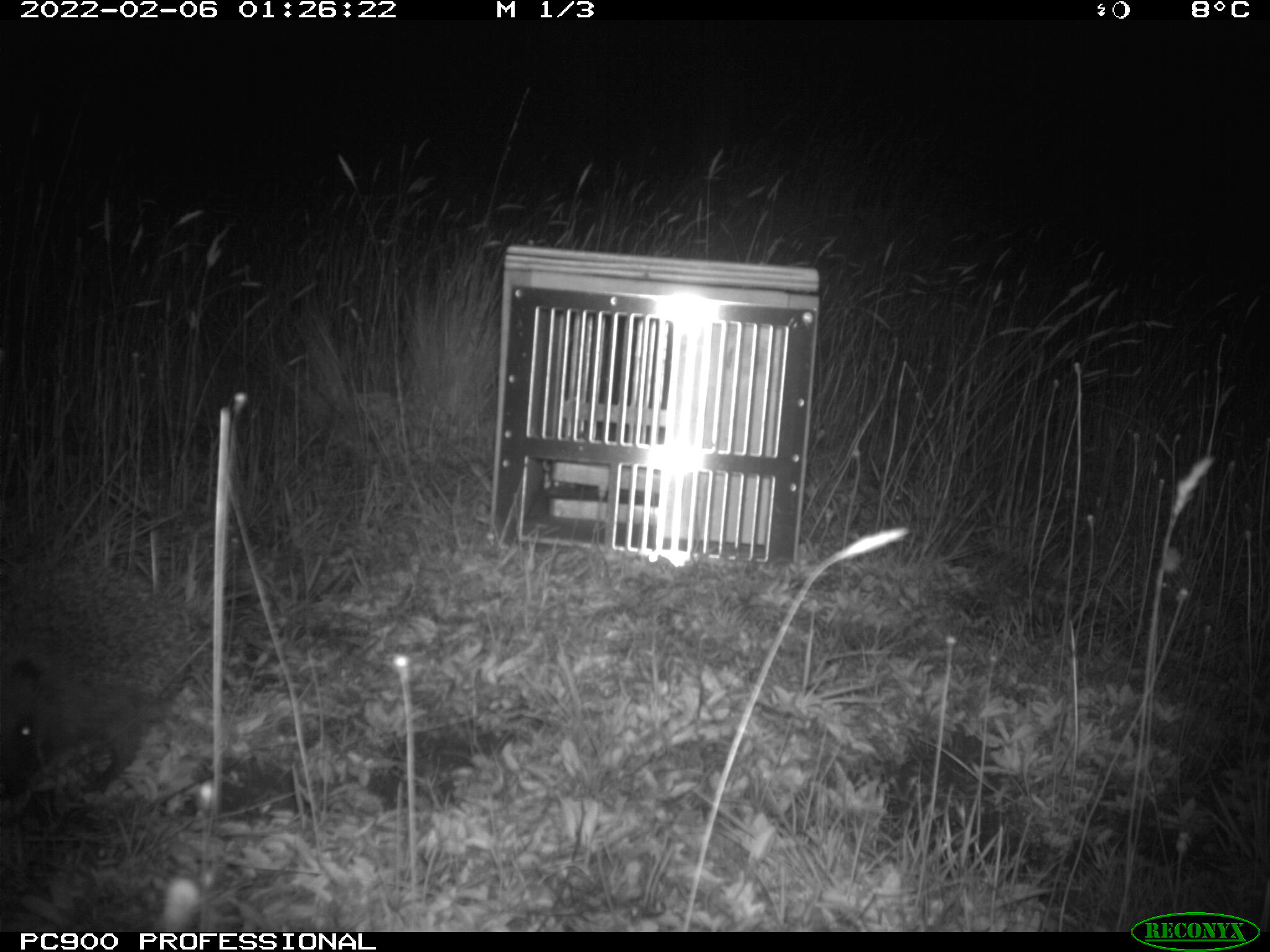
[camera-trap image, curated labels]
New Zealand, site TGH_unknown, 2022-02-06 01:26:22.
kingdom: Animalia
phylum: Chordata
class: Mammalia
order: Eulipotyphla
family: Erinaceidae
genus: Erinaceus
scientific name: Erinaceus europaeus europaeus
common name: european hedgehog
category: hedgehog